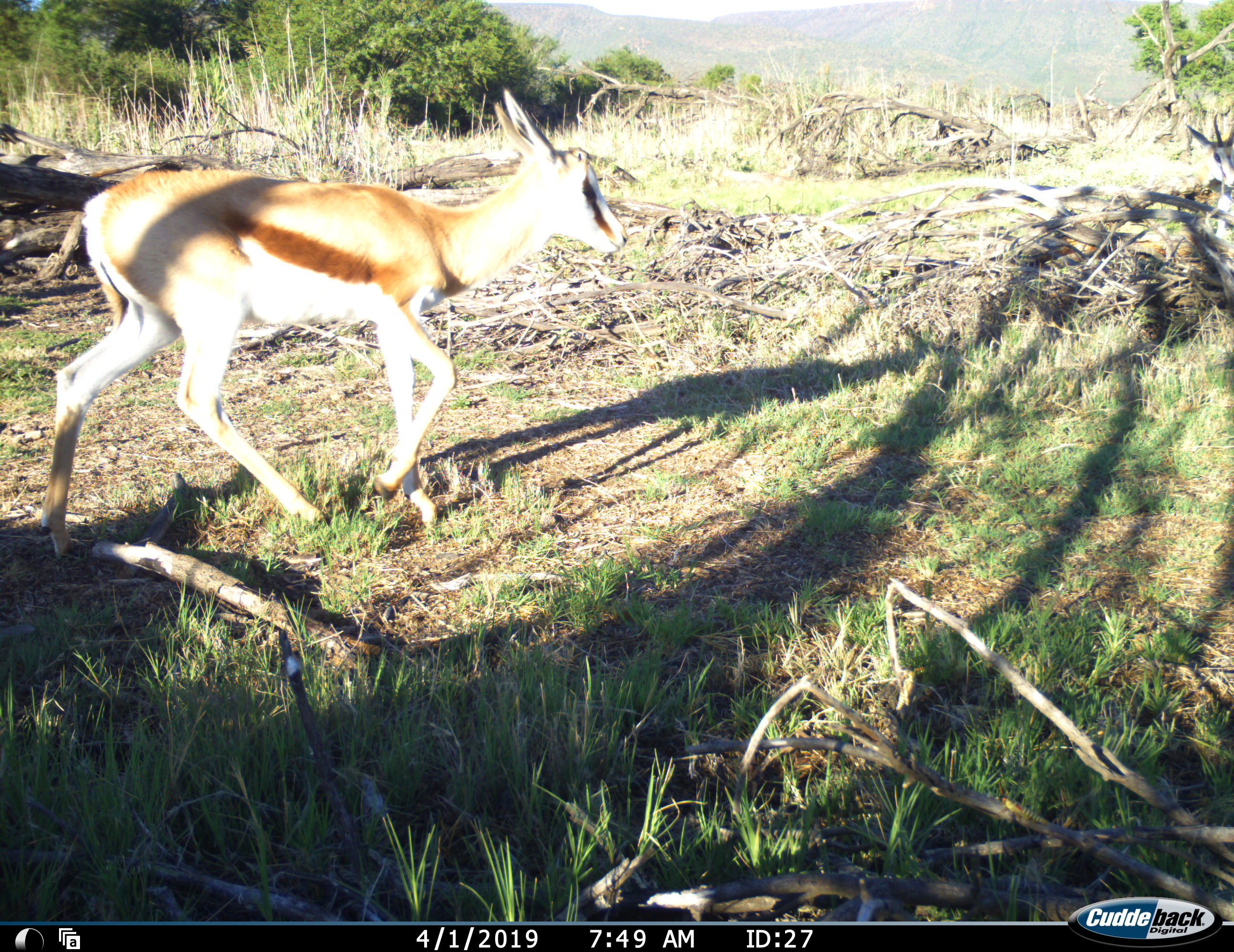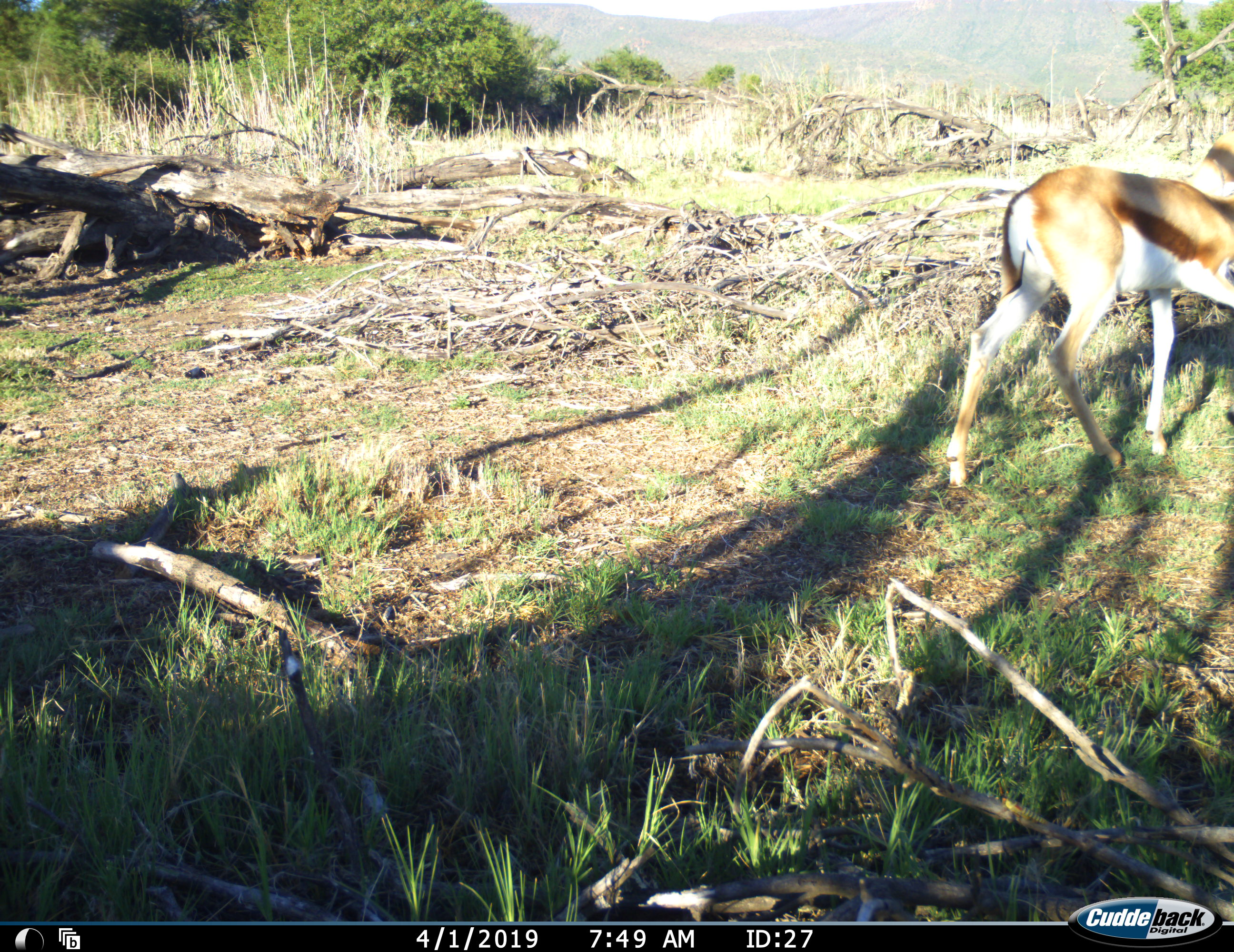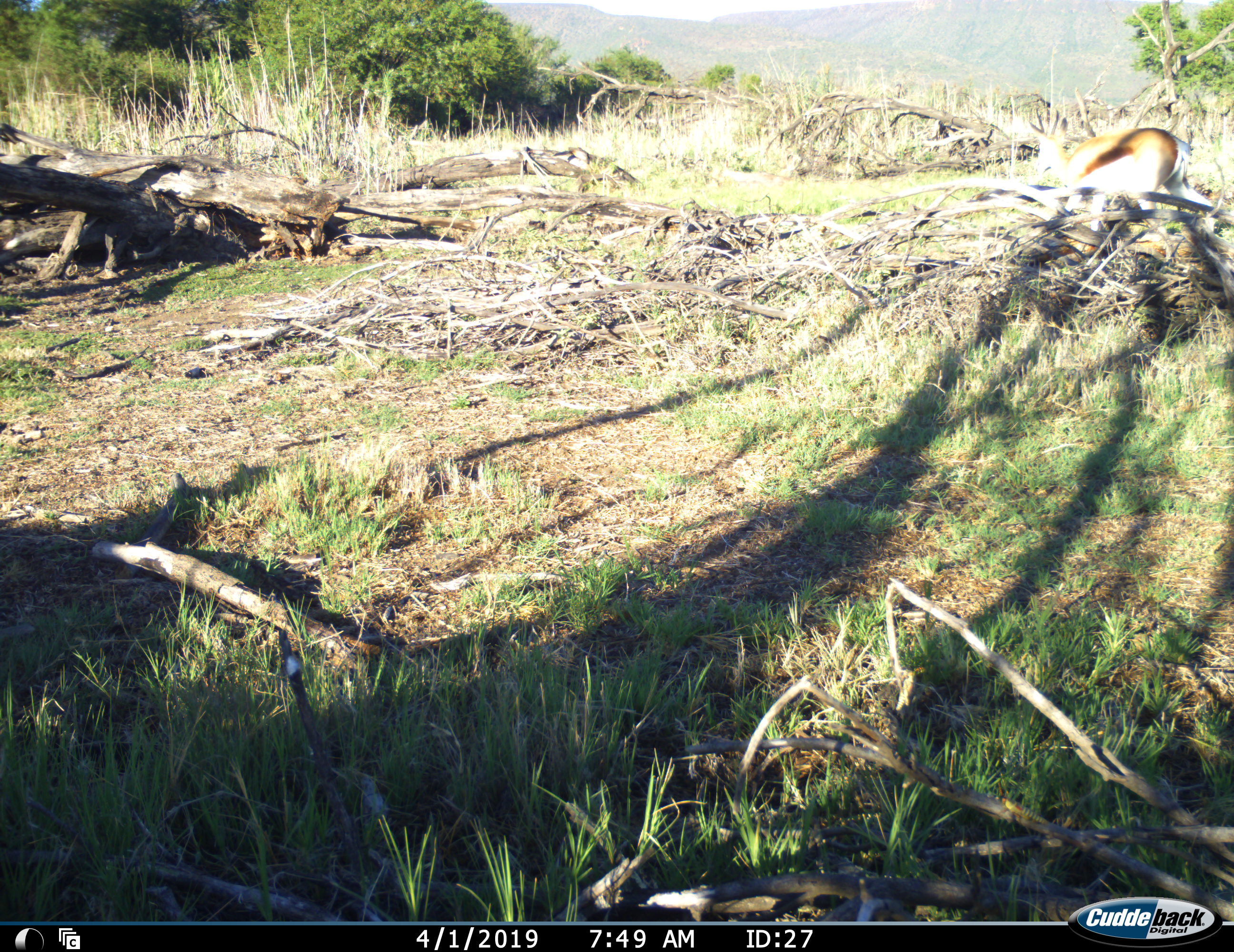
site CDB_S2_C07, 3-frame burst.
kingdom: Animalia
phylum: Chordata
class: Mammalia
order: Artiodactyla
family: Bovidae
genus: Antidorcas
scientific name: Antidorcas marsupialis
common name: springbok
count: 1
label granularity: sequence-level